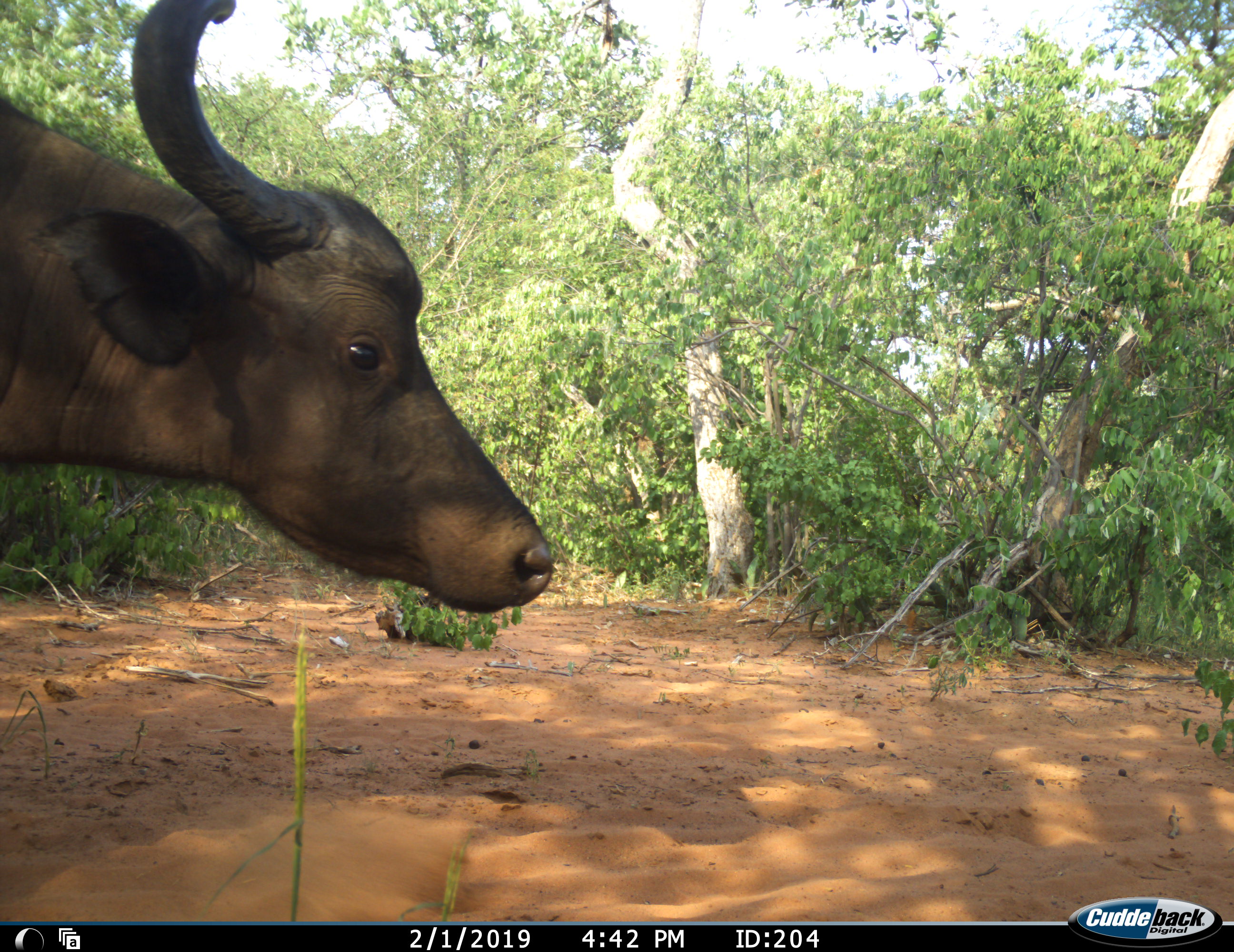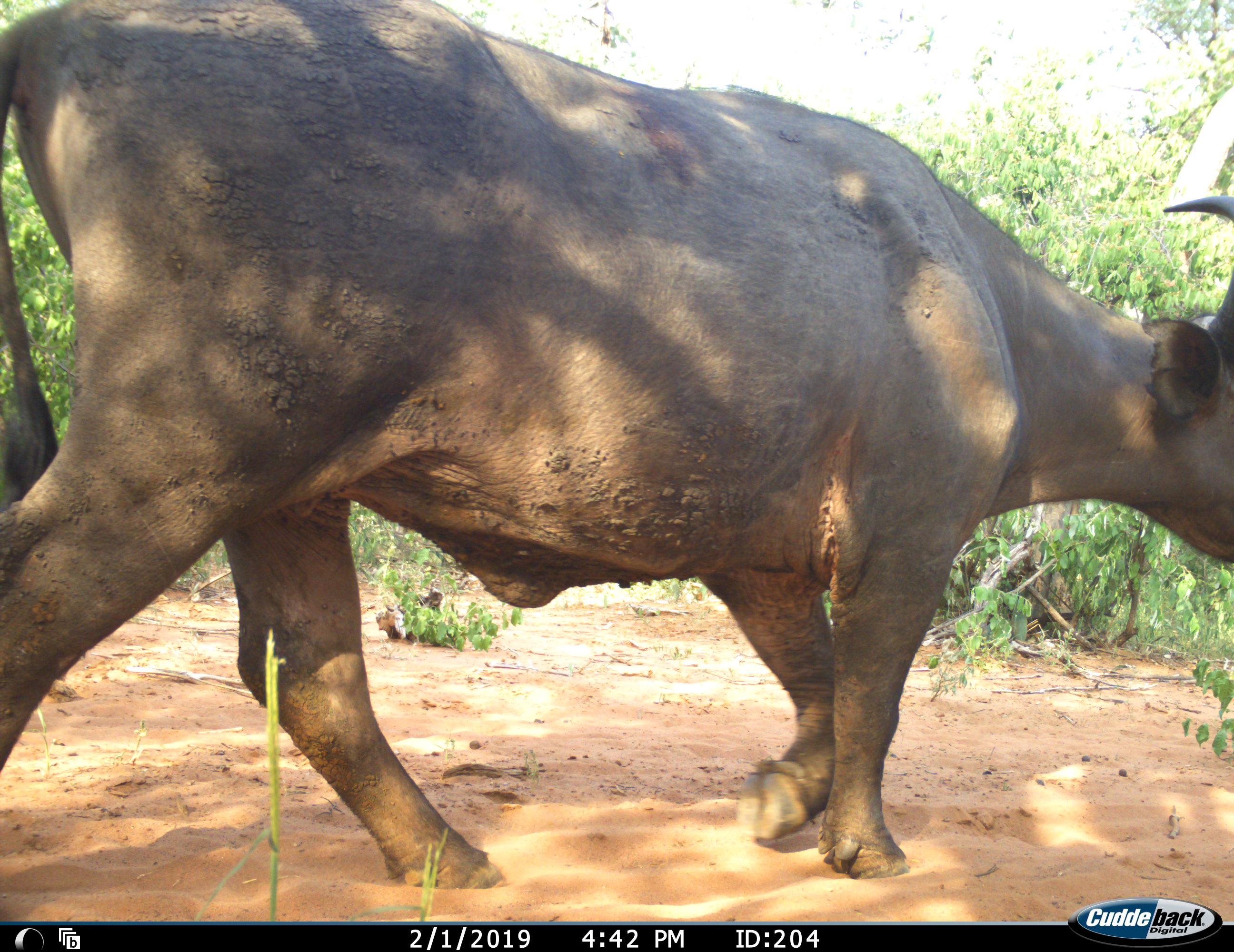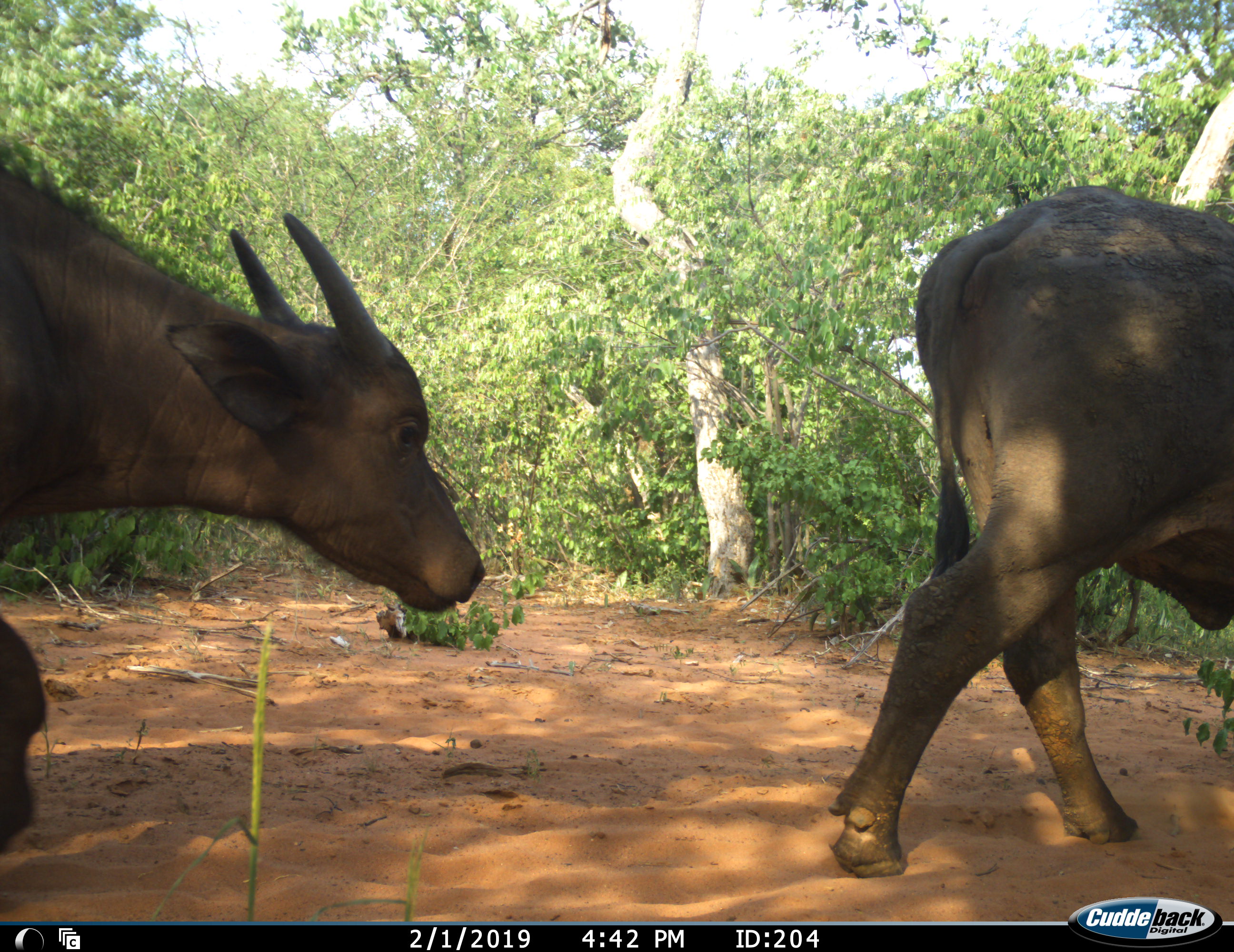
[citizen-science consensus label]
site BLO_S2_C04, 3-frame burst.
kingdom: Animalia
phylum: Chordata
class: Mammalia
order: Artiodactyla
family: Bovidae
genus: Syncerus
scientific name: Syncerus caffer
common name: african buffalo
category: buffalo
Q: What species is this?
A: Buffalo (african buffalo) (Syncerus caffer).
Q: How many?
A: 1.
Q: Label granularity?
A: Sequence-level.